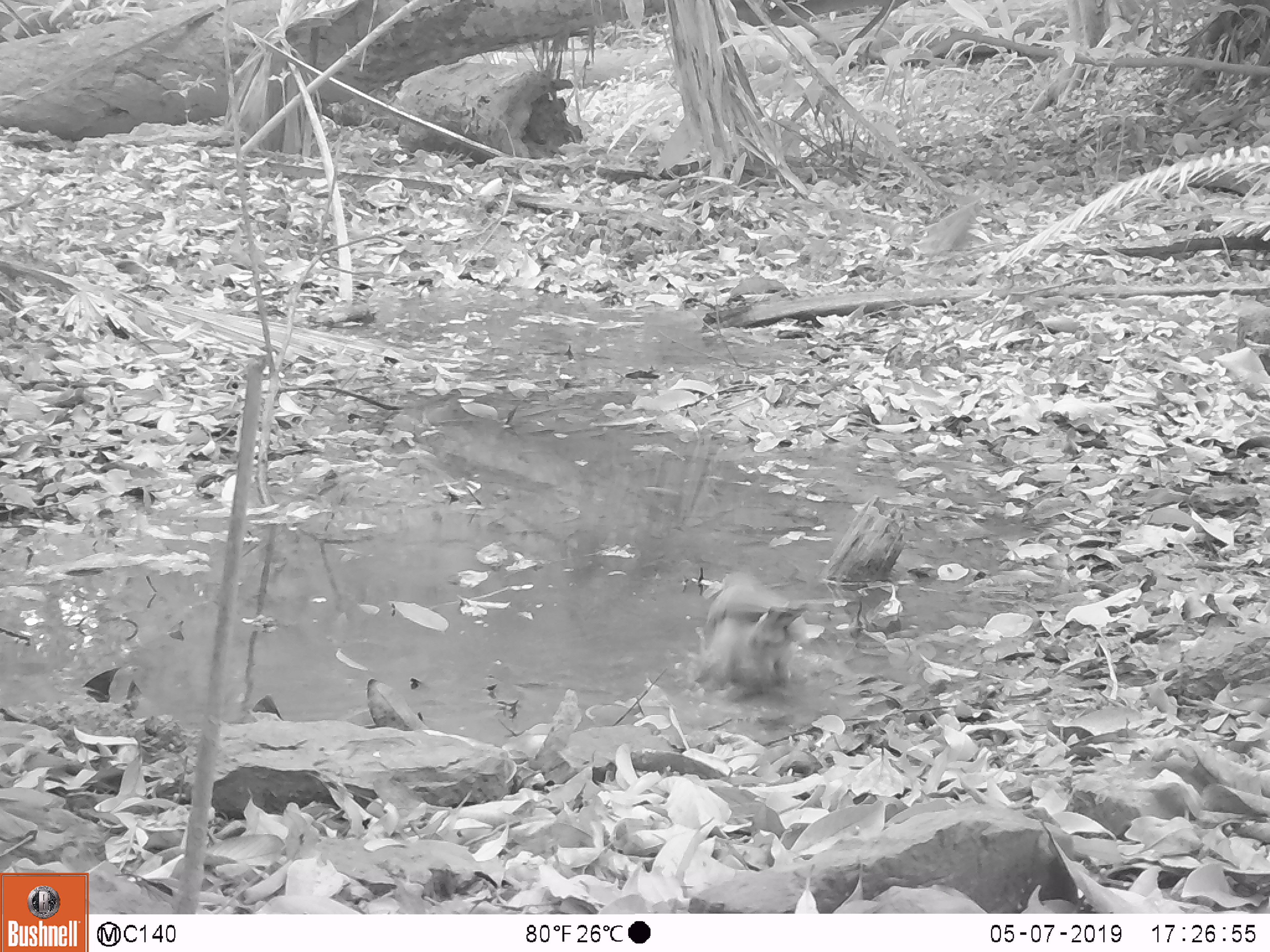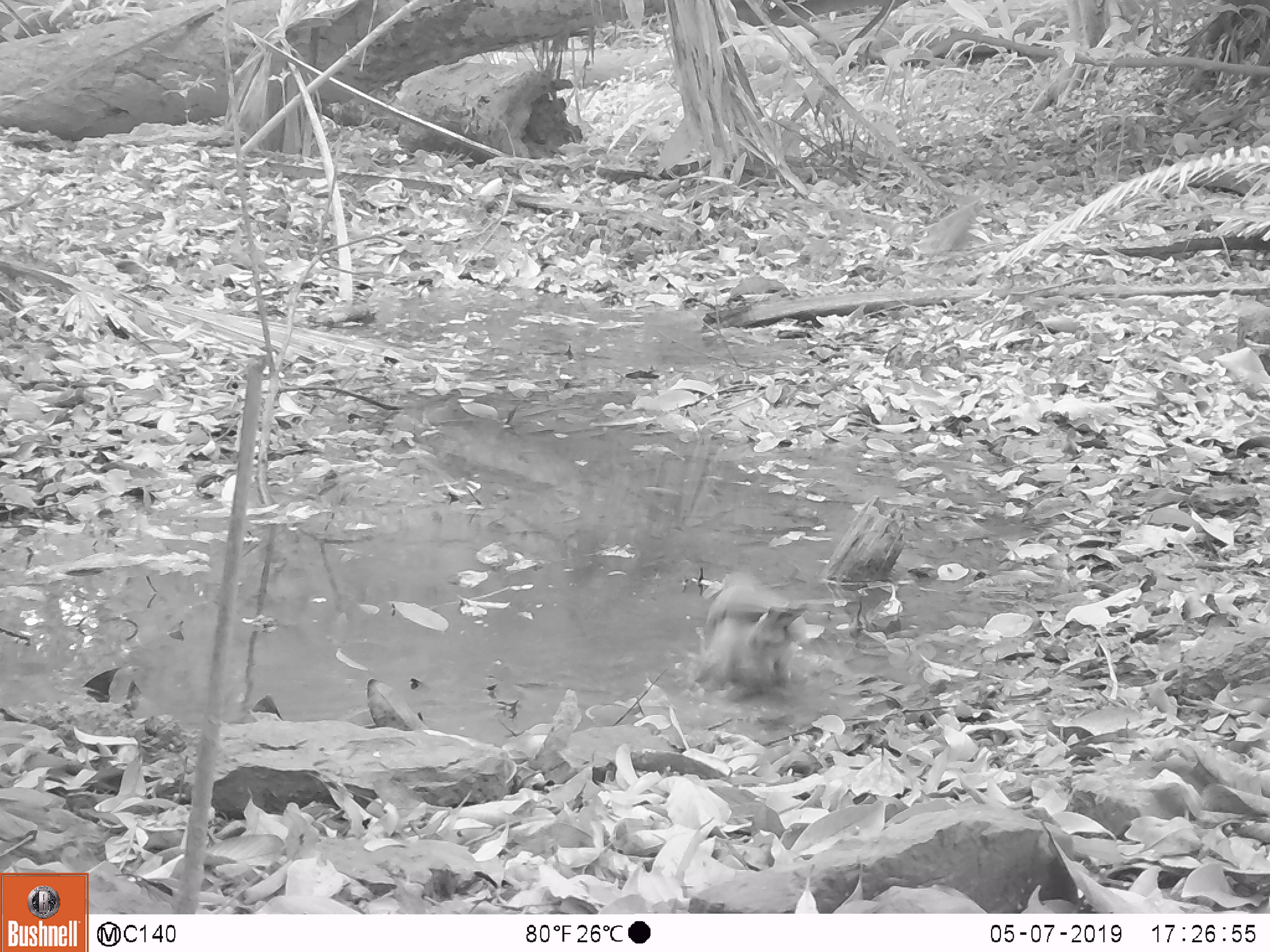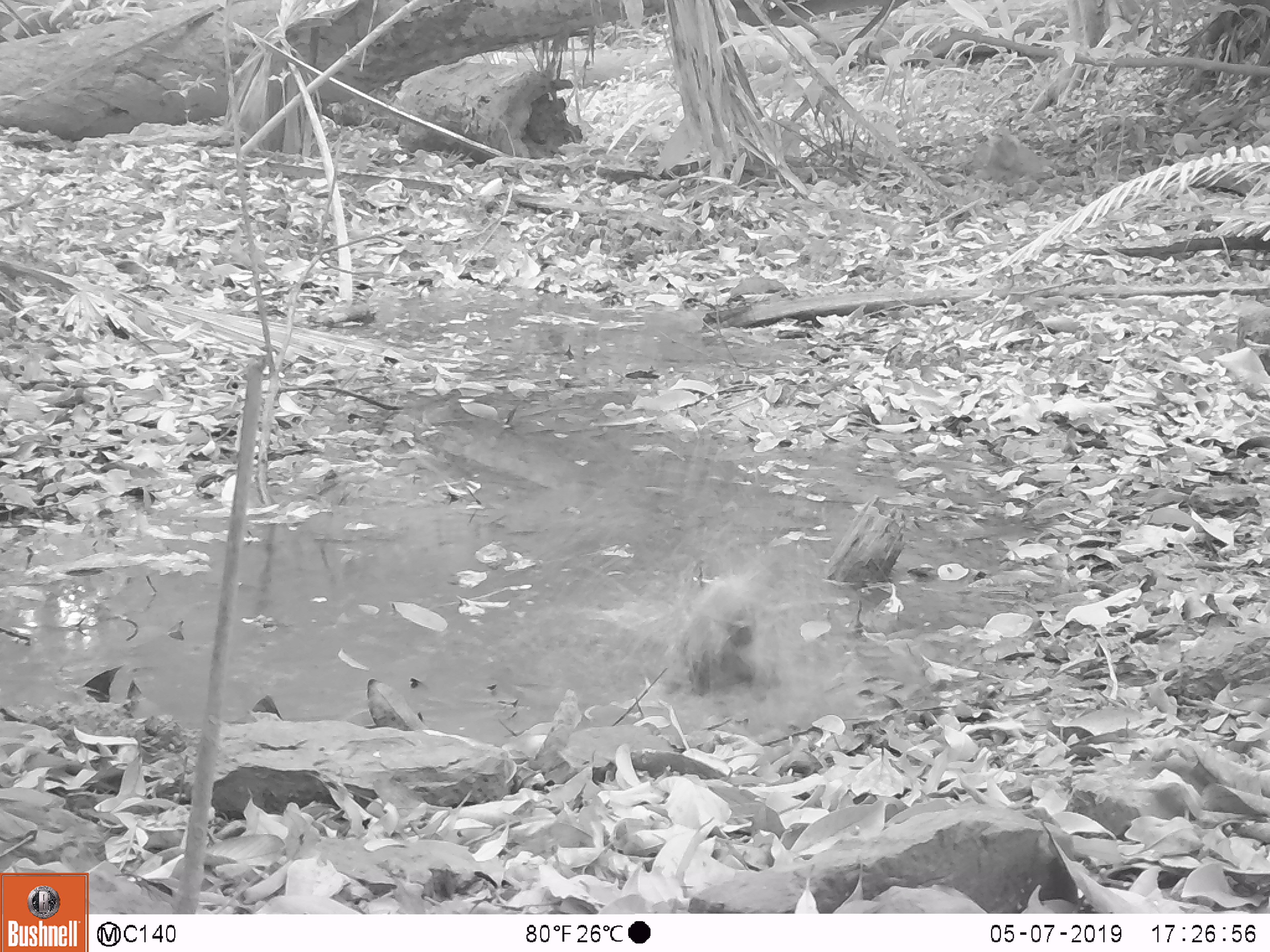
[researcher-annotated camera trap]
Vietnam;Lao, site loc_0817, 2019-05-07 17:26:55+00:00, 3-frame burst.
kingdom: Animalia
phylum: Chordata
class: Aves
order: Passeriformes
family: Leiothrichidae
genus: Pterorhinus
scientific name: Pterorhinus pectoralis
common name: necklaced laughingthrush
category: necklaced laughingthrush sp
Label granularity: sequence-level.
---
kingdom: Animalia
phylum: Chordata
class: Aves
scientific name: Aves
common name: bird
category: unidentified bird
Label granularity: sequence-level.